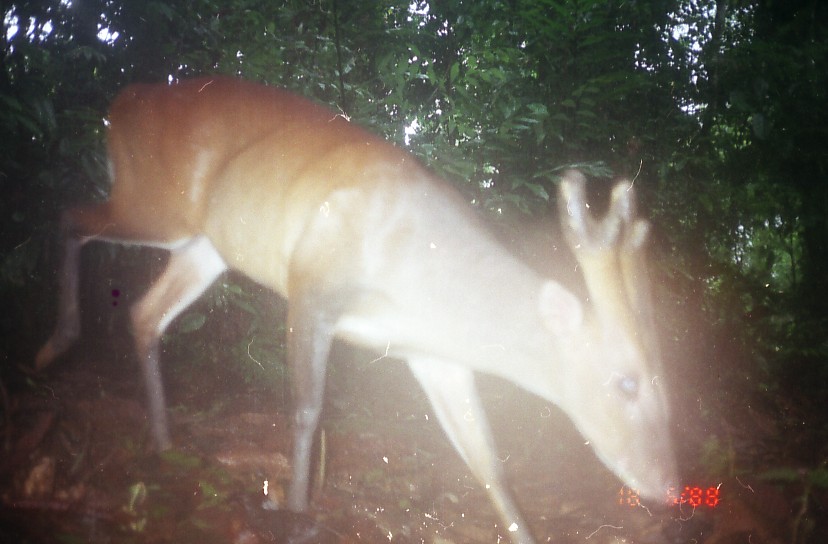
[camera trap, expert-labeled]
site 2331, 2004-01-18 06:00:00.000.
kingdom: Animalia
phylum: Chordata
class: Mammalia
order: Artiodactyla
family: Cervidae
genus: Muntiacus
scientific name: Muntiacus muntjak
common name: southern red muntjac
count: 1